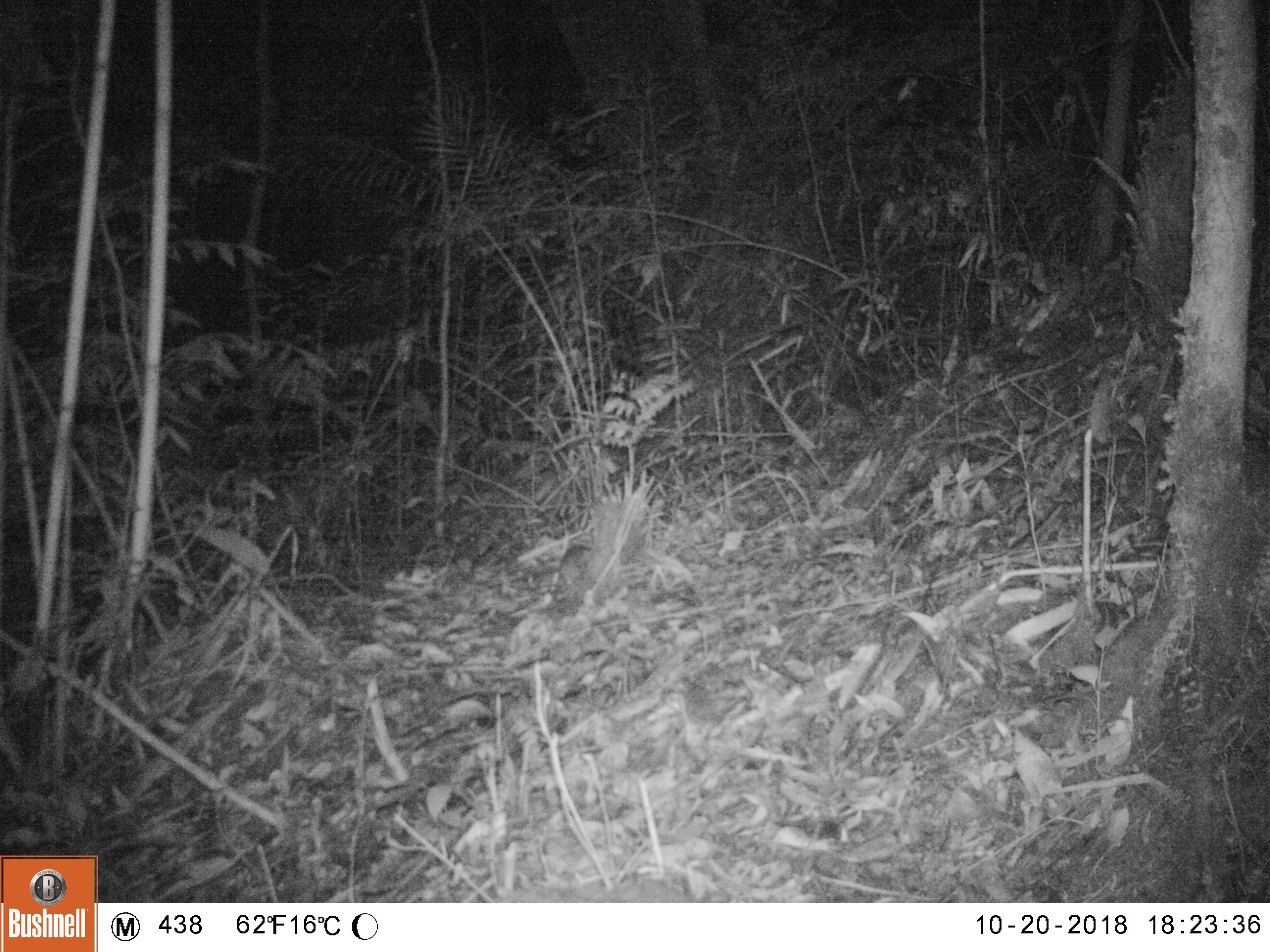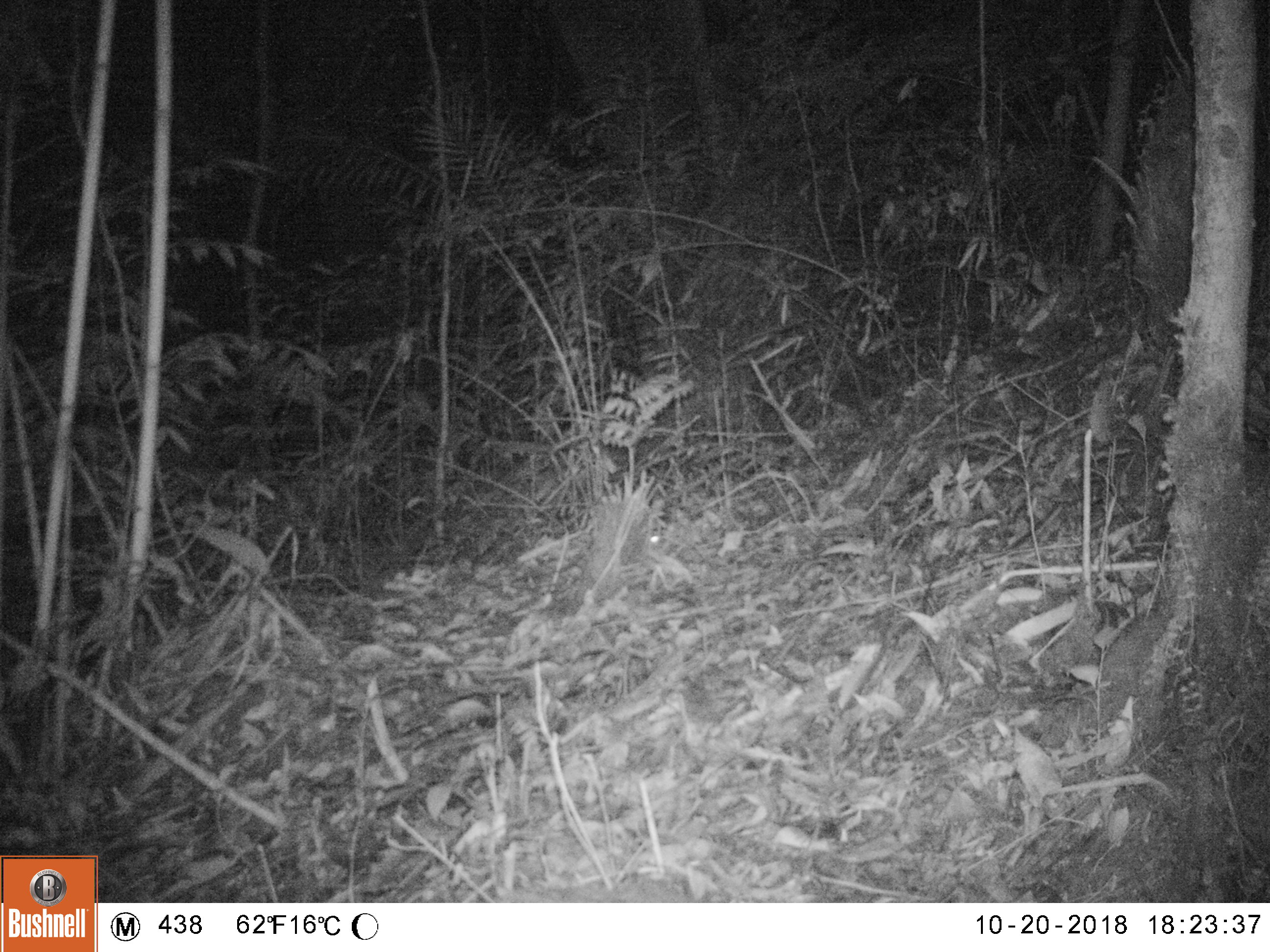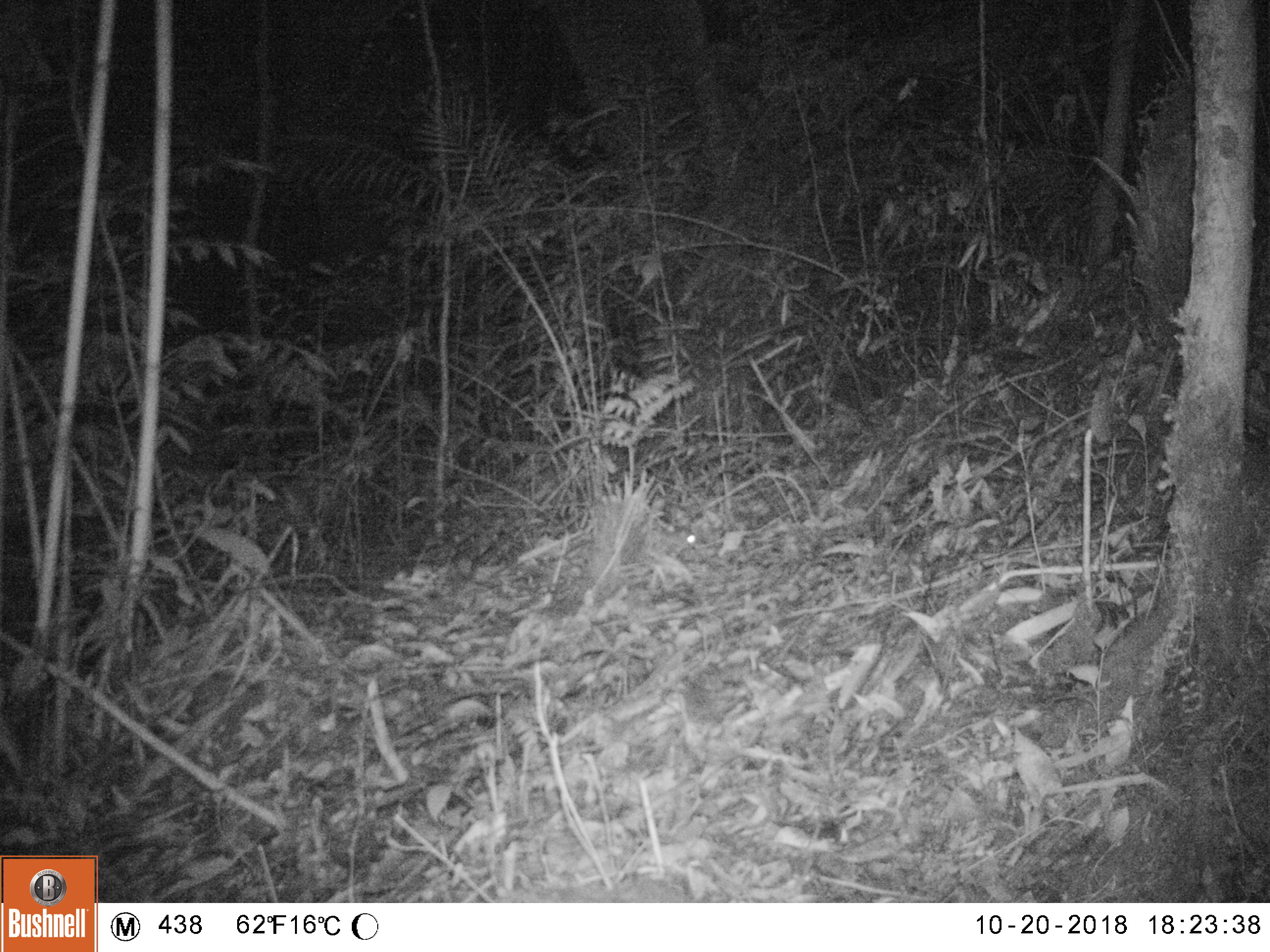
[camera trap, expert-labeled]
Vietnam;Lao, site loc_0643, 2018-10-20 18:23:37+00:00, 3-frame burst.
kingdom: Animalia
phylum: Chordata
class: Mammalia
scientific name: Mammalia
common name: mammal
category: unidentified small mammal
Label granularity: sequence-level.